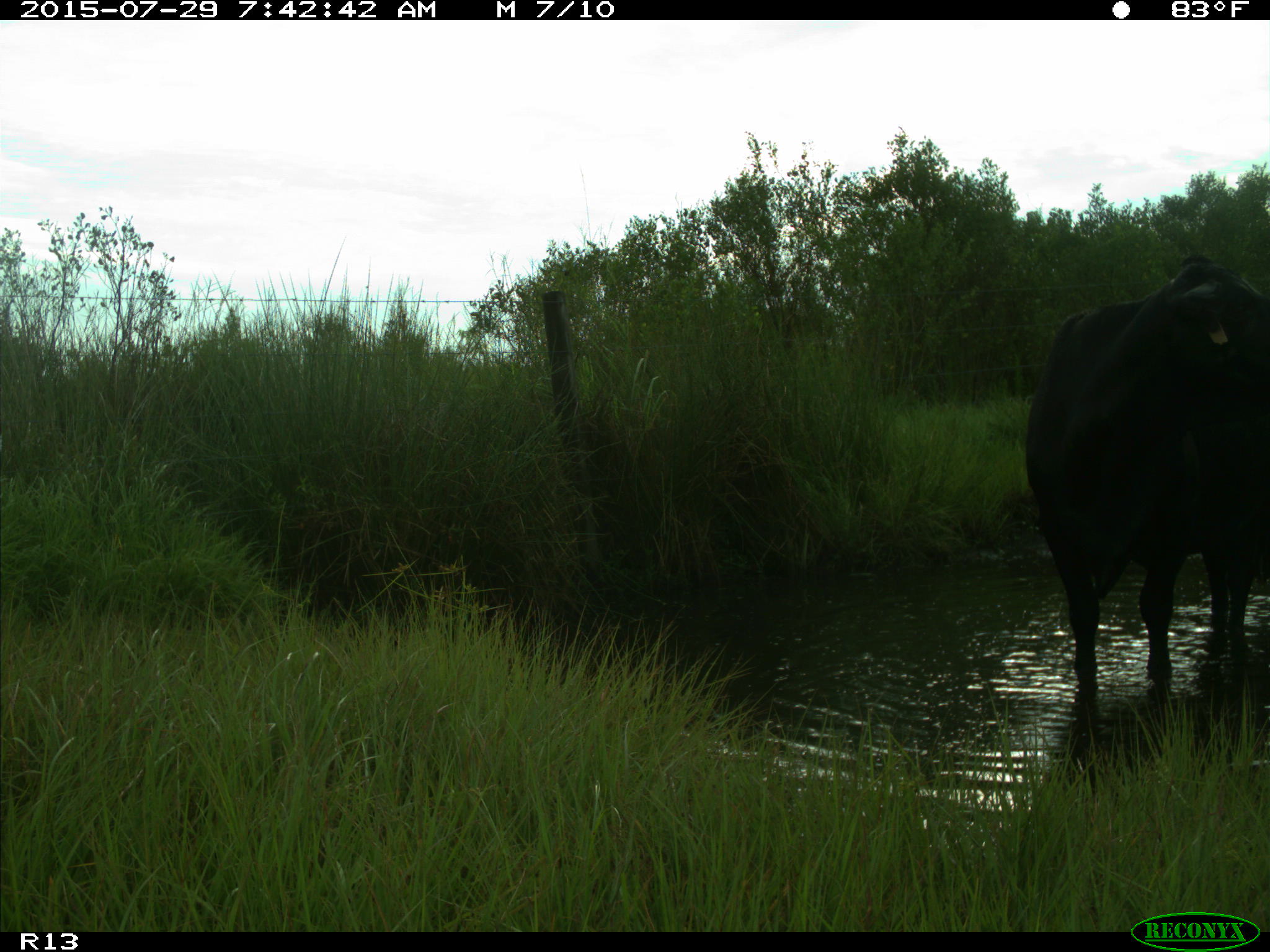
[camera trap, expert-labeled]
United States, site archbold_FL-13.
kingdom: Animalia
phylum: Chordata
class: Mammalia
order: Artiodactyla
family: Bovidae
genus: Bos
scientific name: Bos taurus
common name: domestic cow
Bos taurus (domestic cow).